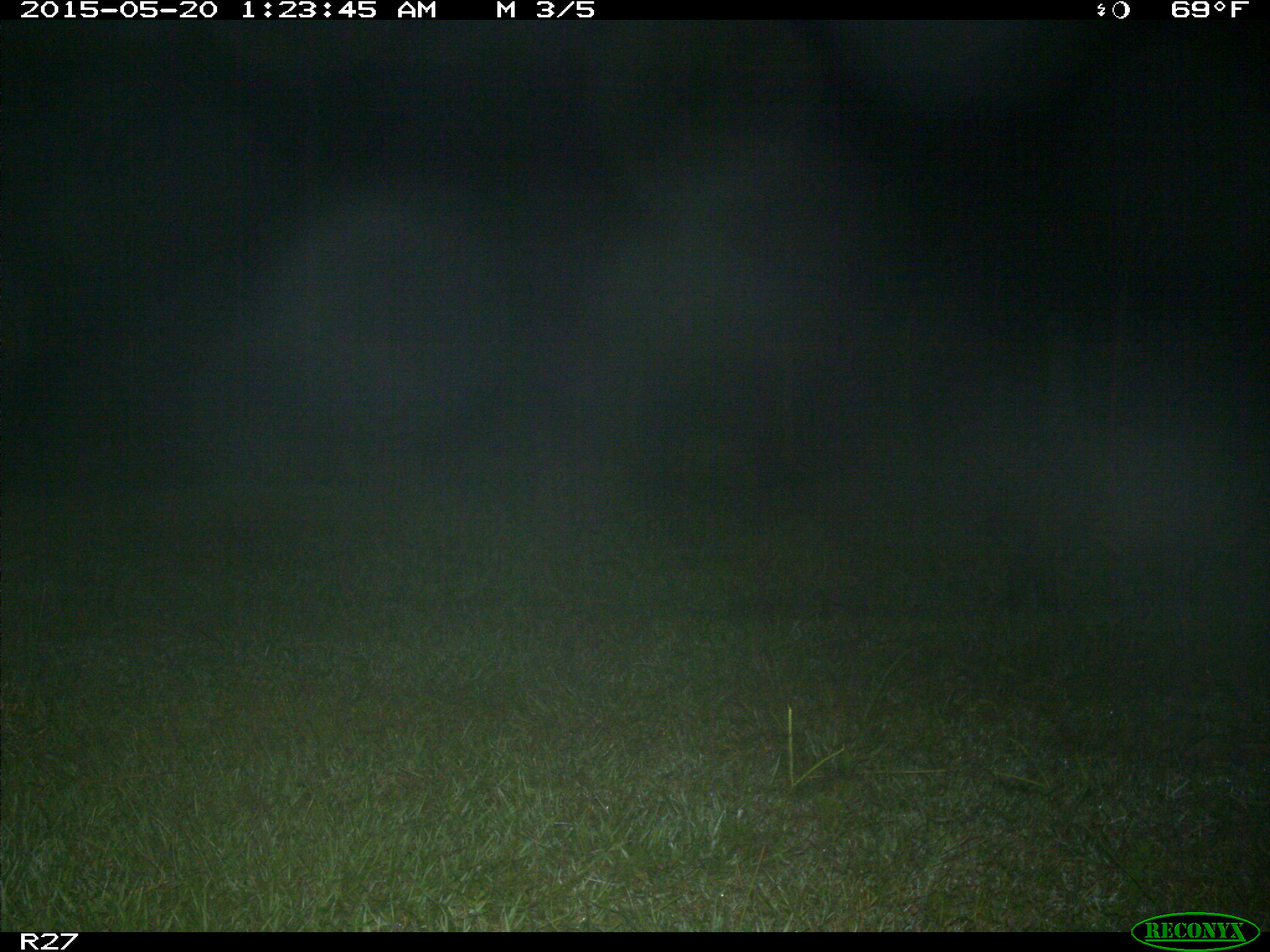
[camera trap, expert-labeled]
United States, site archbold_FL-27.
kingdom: Animalia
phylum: Chordata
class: Mammalia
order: Artiodactyla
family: Suidae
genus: Sus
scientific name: Sus scrofa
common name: wild boar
Sus scrofa (wild boar).